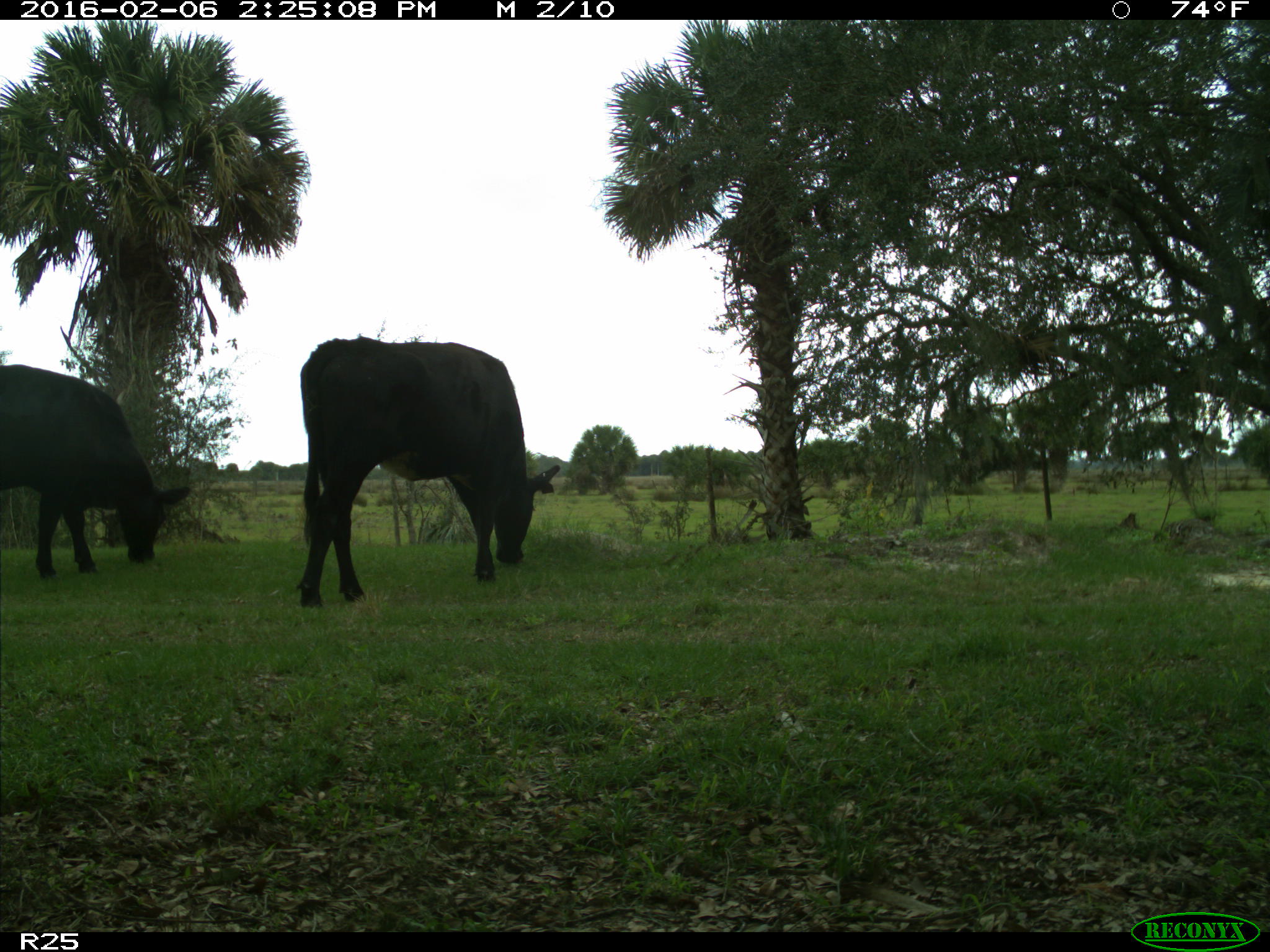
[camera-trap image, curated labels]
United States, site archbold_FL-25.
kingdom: Animalia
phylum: Chordata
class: Mammalia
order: Artiodactyla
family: Bovidae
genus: Bos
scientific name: Bos taurus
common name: domestic cow